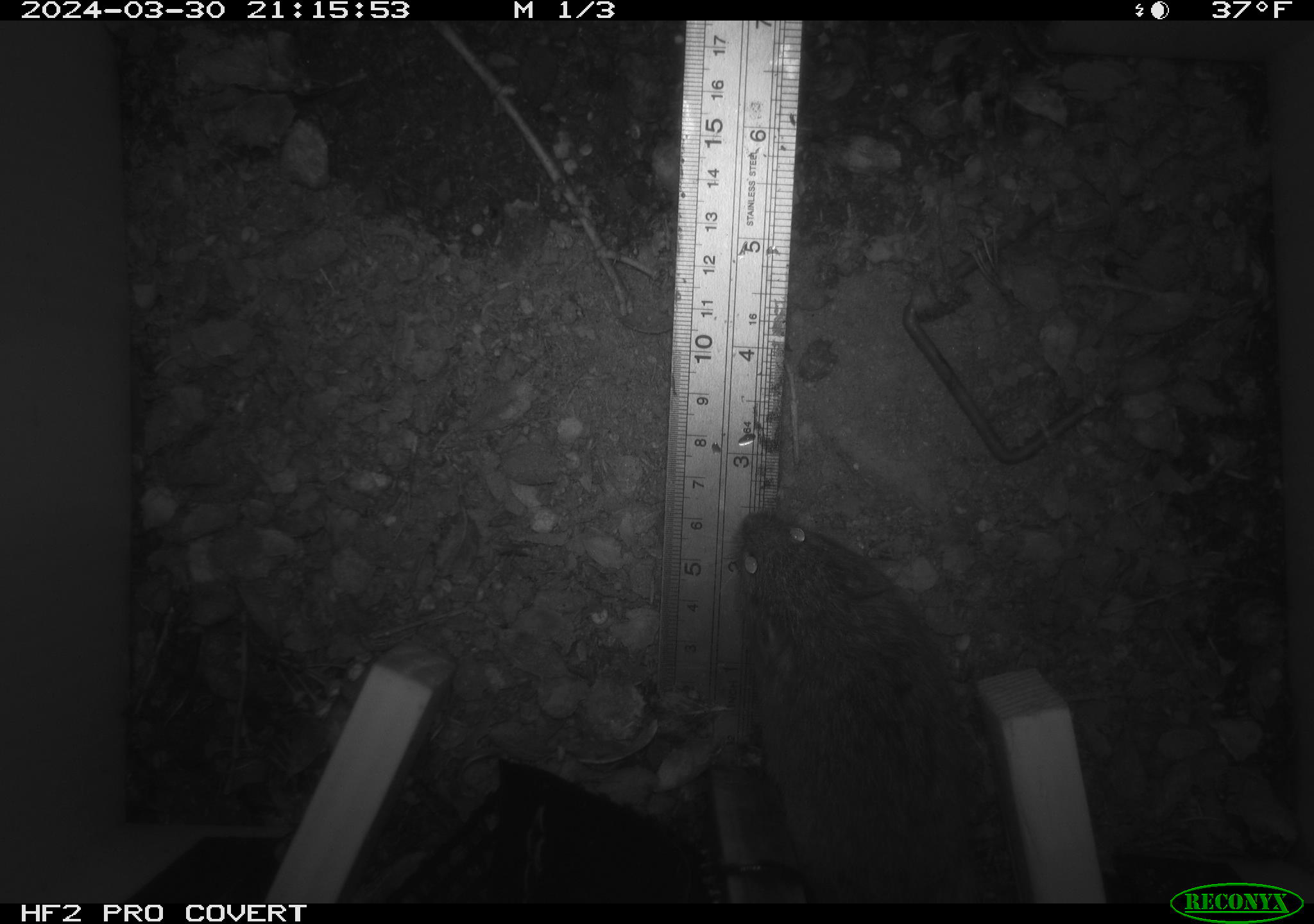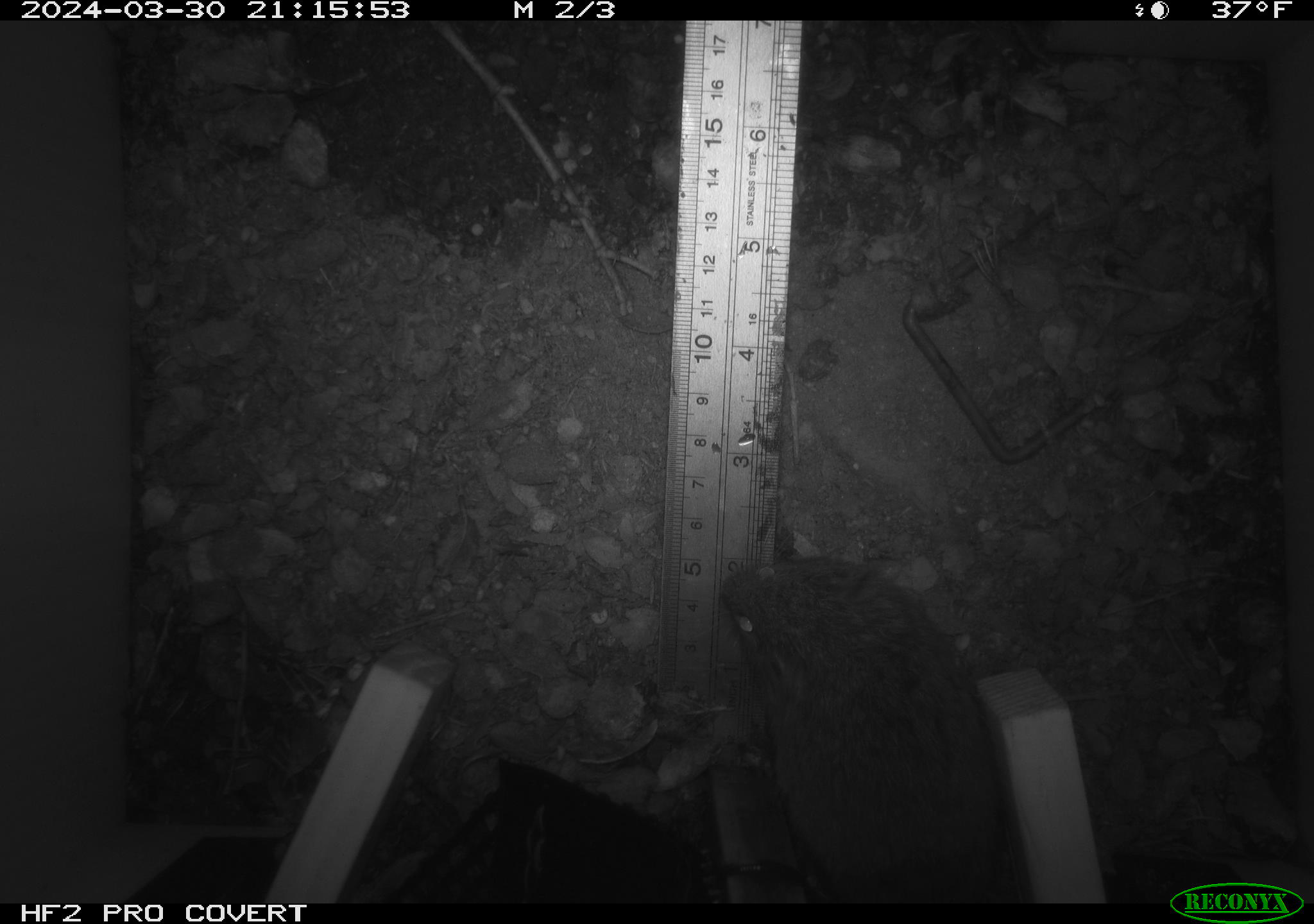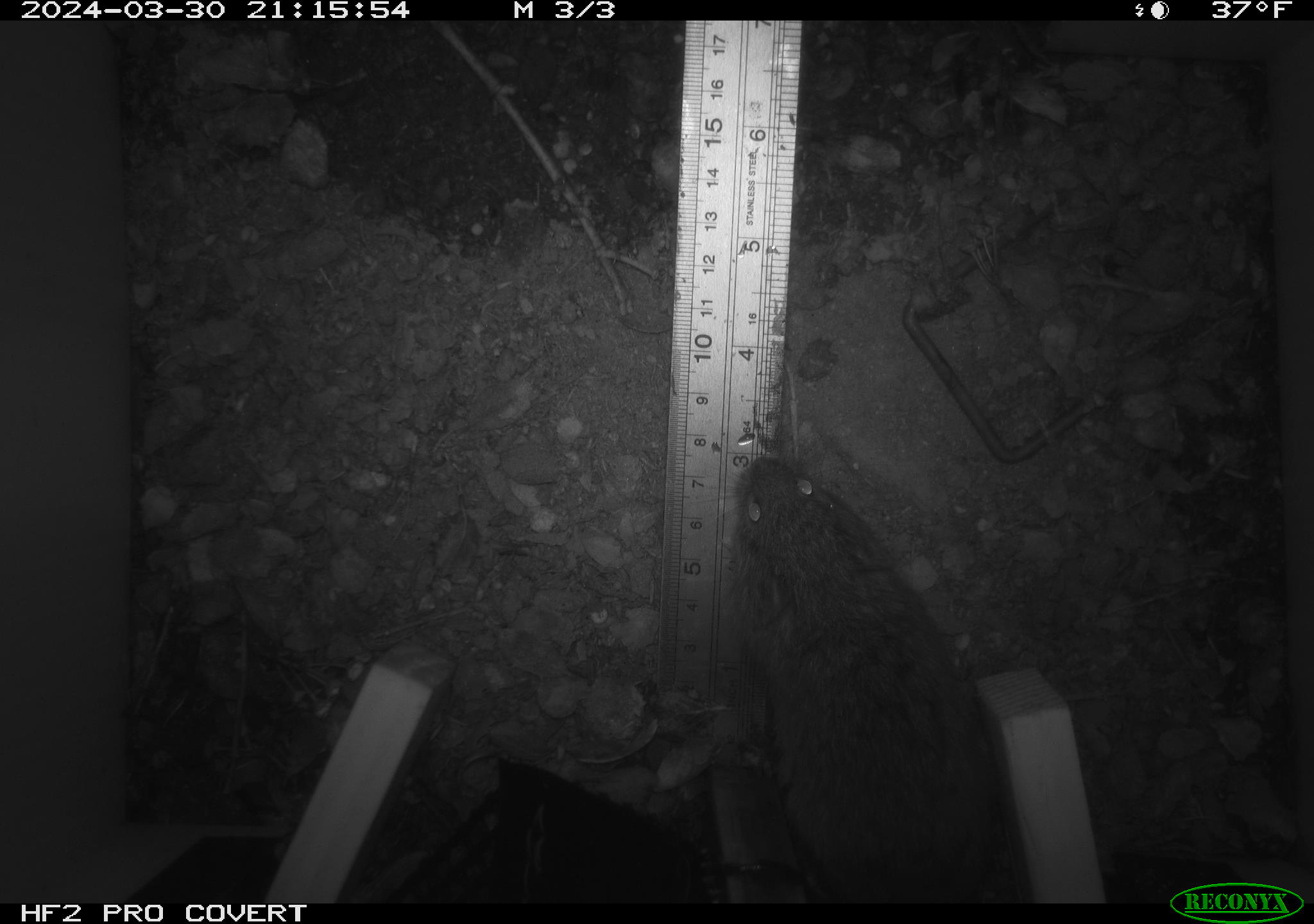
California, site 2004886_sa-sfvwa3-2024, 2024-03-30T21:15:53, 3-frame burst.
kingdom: Animalia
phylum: Chordata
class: Mammalia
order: Rodentia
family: Cricetidae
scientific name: Arvicolinae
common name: voles, lemmings, and muskrats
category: arvicolinae subfamily